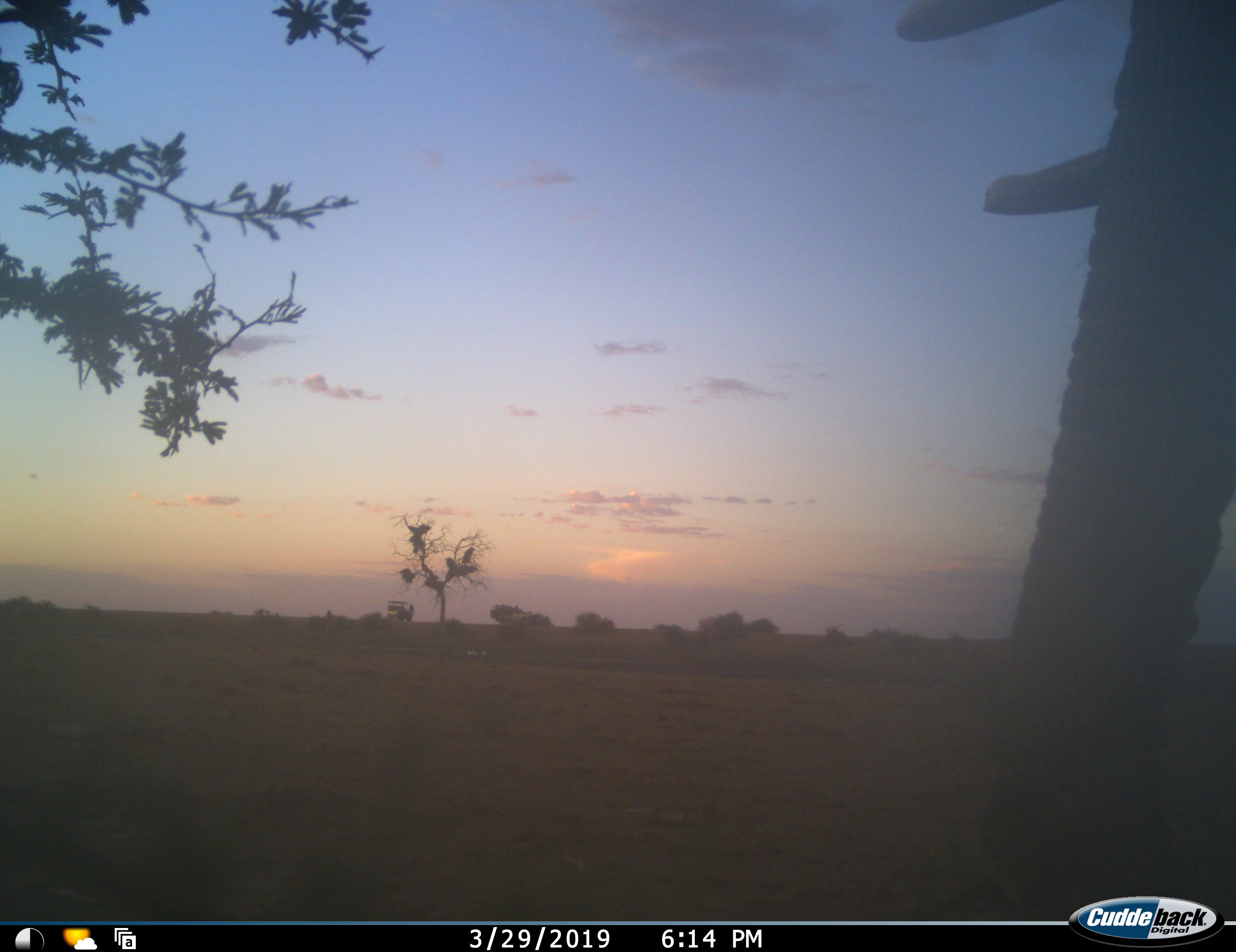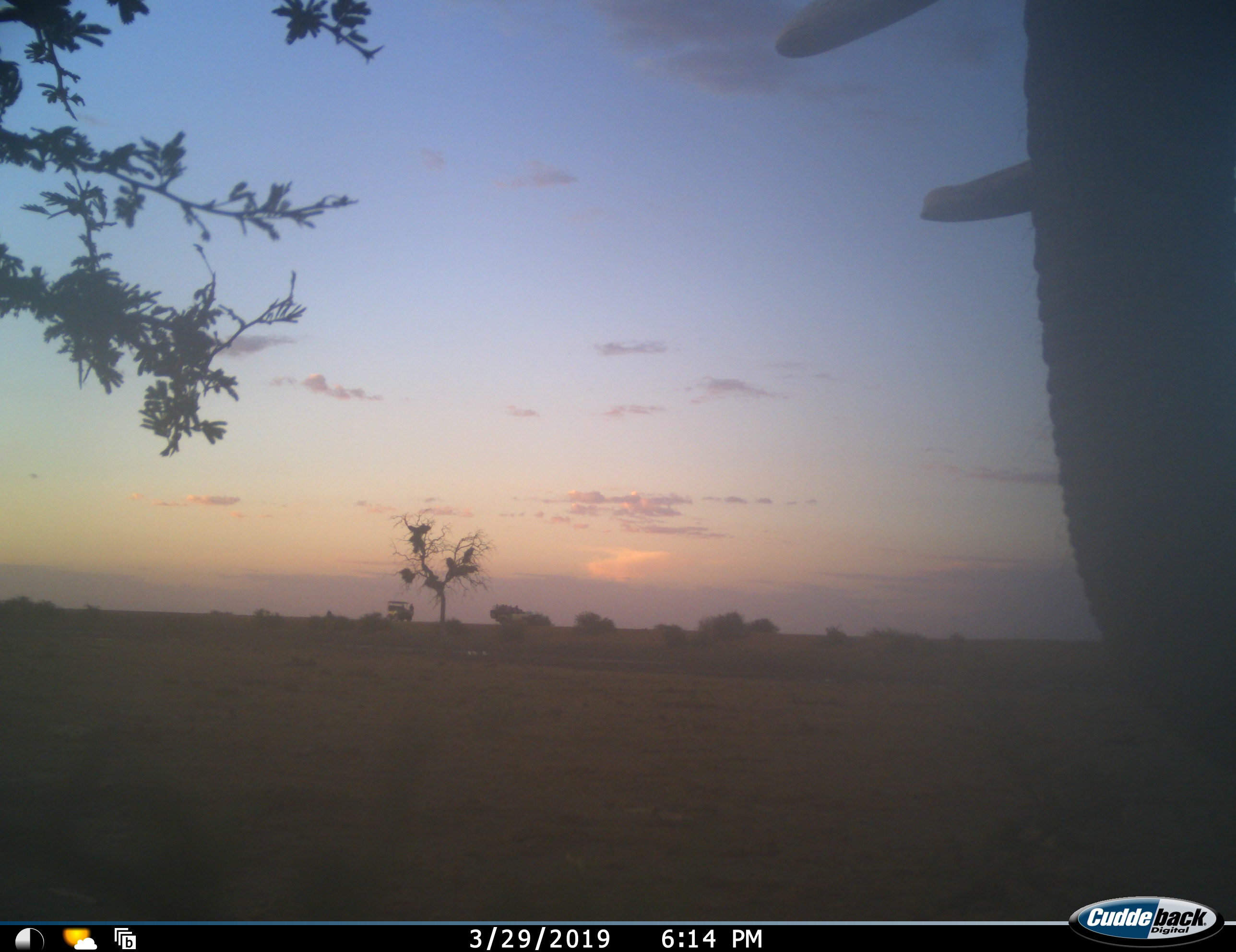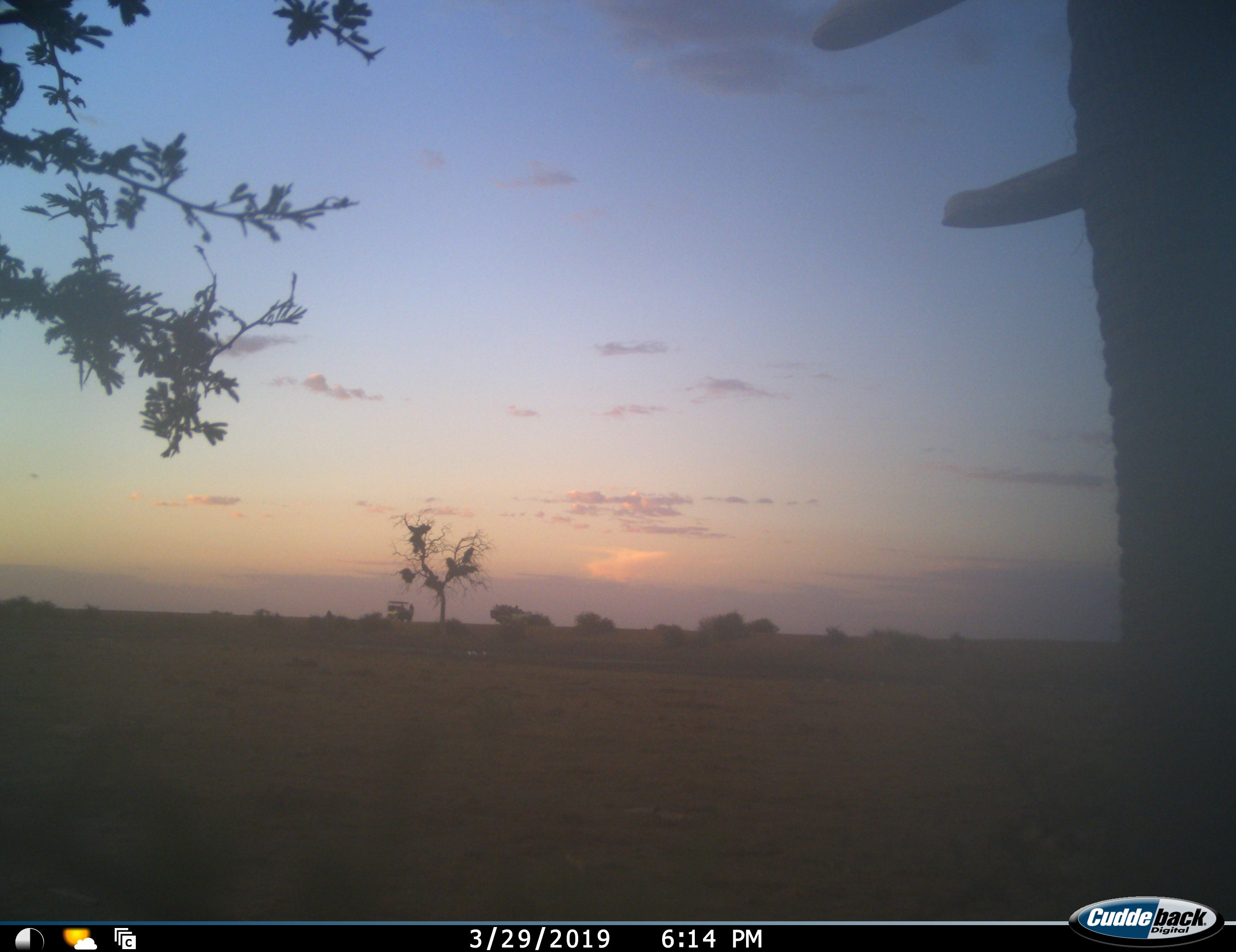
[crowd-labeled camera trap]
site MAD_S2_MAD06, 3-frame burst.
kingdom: Animalia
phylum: Chordata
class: Mammalia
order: Proboscidea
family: Elephantidae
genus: Loxodonta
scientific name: Loxodonta africana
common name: african bush elephant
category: elephant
Elephant (african bush elephant) (Loxodonta africana), count 1. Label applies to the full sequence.